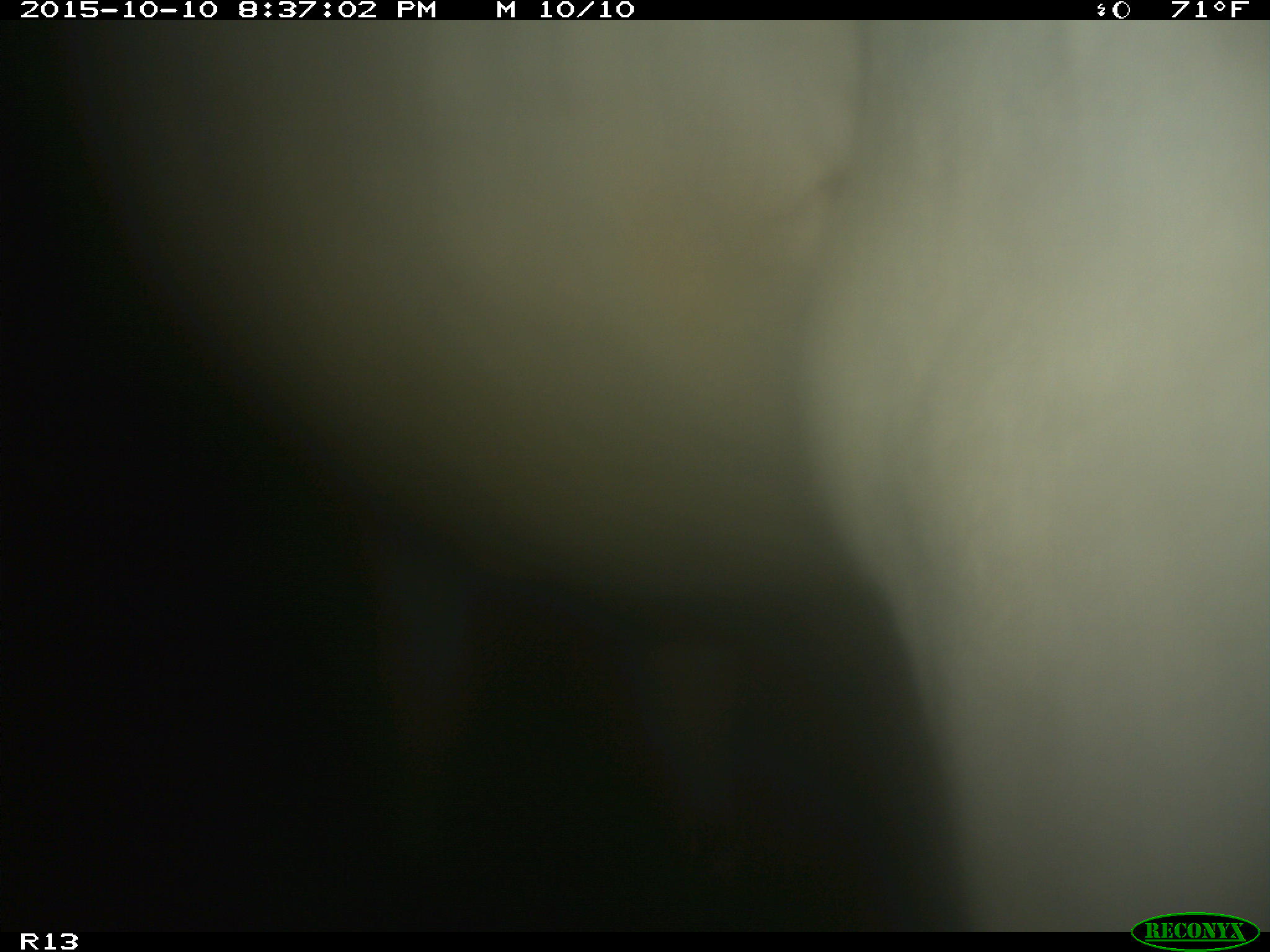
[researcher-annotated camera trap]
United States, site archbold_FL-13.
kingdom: Animalia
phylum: Chordata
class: Mammalia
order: Artiodactyla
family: Bovidae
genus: Bos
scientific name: Bos taurus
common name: domestic cow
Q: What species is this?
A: Bos taurus (domestic cow).